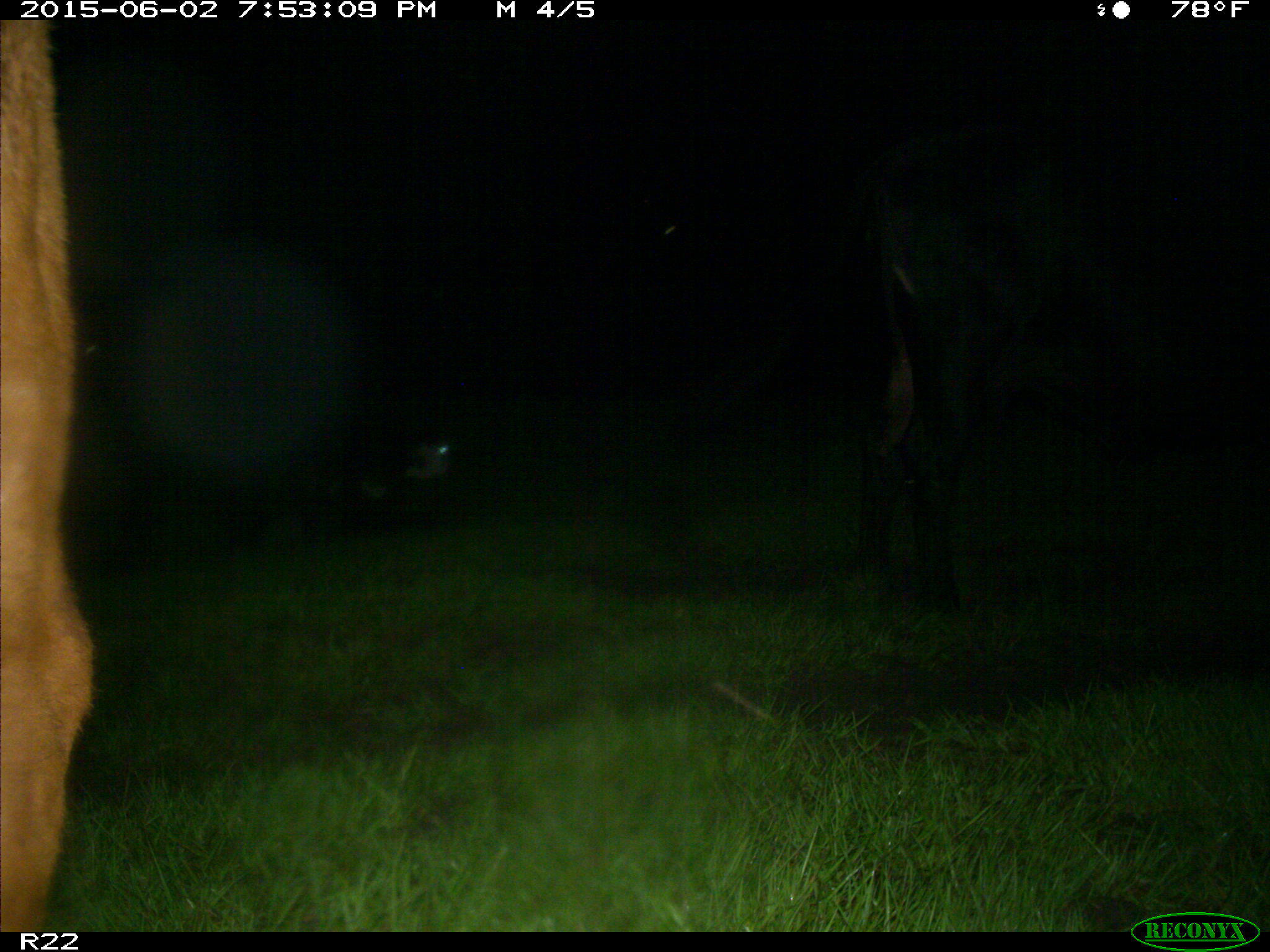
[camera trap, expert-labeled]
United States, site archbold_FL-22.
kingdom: Animalia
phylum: Chordata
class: Mammalia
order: Artiodactyla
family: Bovidae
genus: Bos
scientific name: Bos taurus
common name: domestic cow